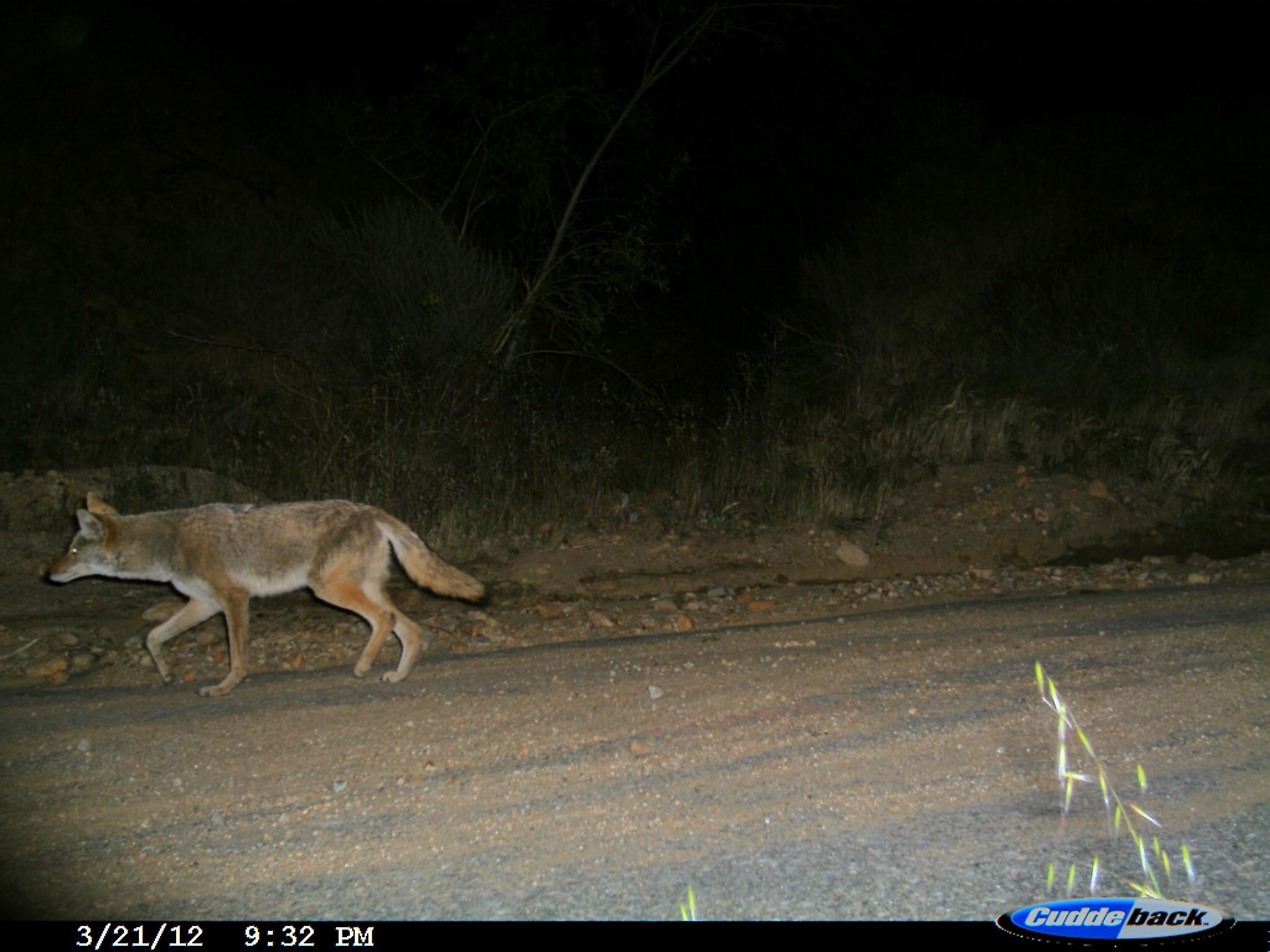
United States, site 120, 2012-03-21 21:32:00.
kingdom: Animalia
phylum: Chordata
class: Mammalia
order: Carnivora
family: Canidae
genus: Canis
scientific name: Canis latrans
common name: coyote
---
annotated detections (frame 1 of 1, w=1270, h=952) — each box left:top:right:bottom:
coyote: 35:468:492:698